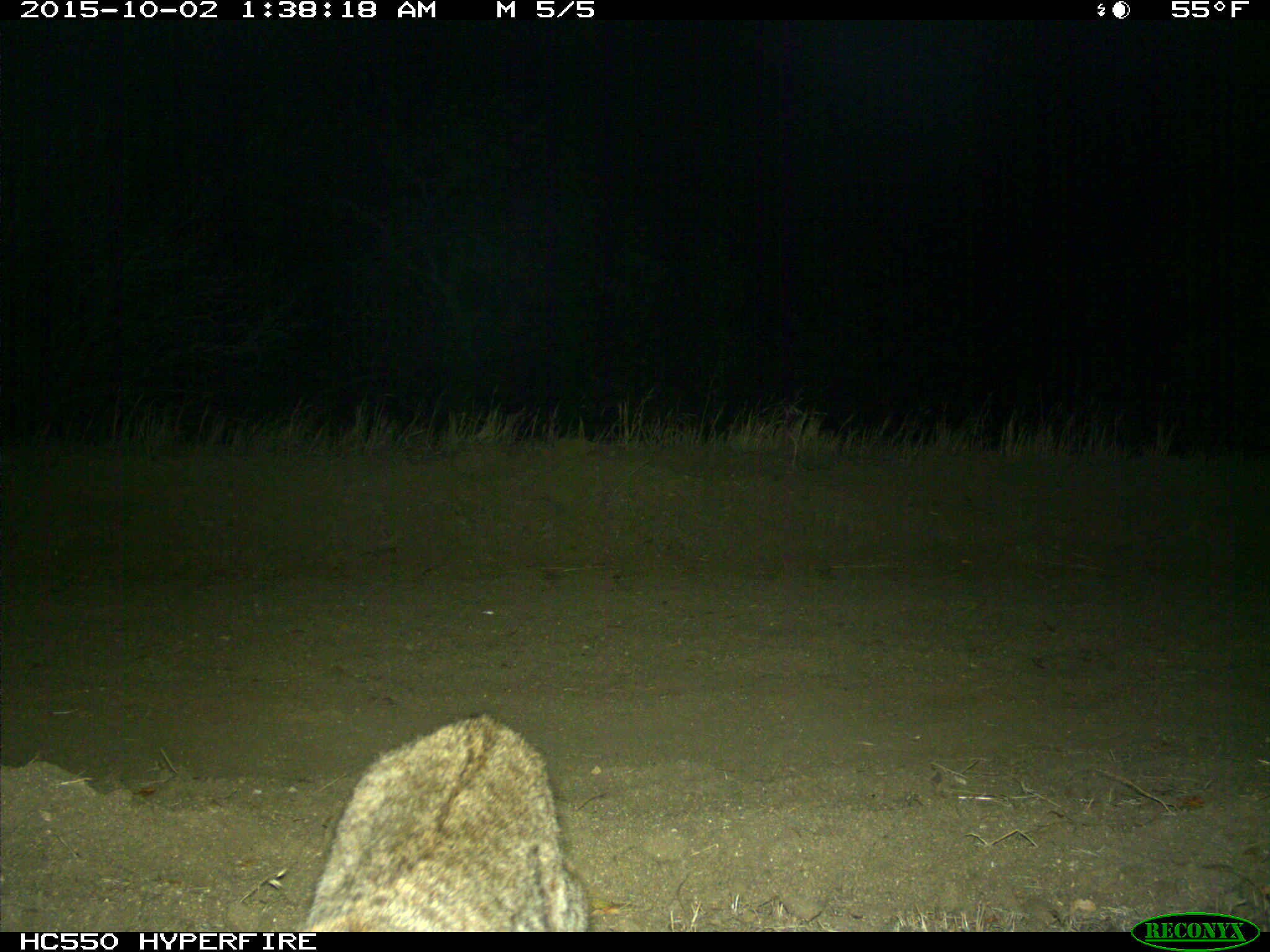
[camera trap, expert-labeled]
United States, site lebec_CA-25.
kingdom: Animalia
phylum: Chordata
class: Mammalia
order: Carnivora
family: Felidae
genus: Lynx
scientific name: Lynx rufus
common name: bobcat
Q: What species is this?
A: Lynx rufus (bobcat).